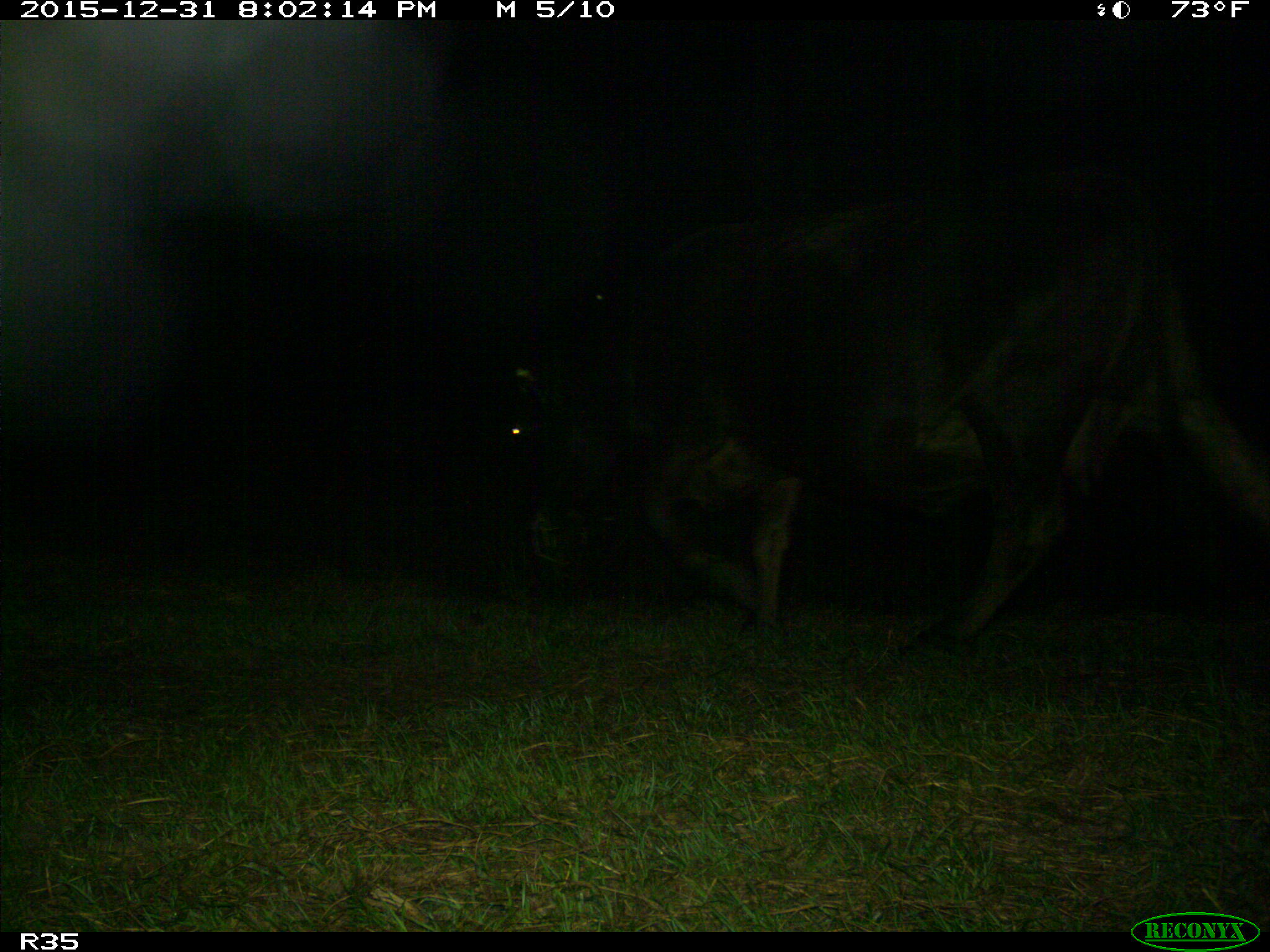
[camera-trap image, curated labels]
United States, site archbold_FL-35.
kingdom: Animalia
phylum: Chordata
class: Mammalia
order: Artiodactyla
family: Bovidae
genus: Bos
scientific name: Bos taurus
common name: domestic cow